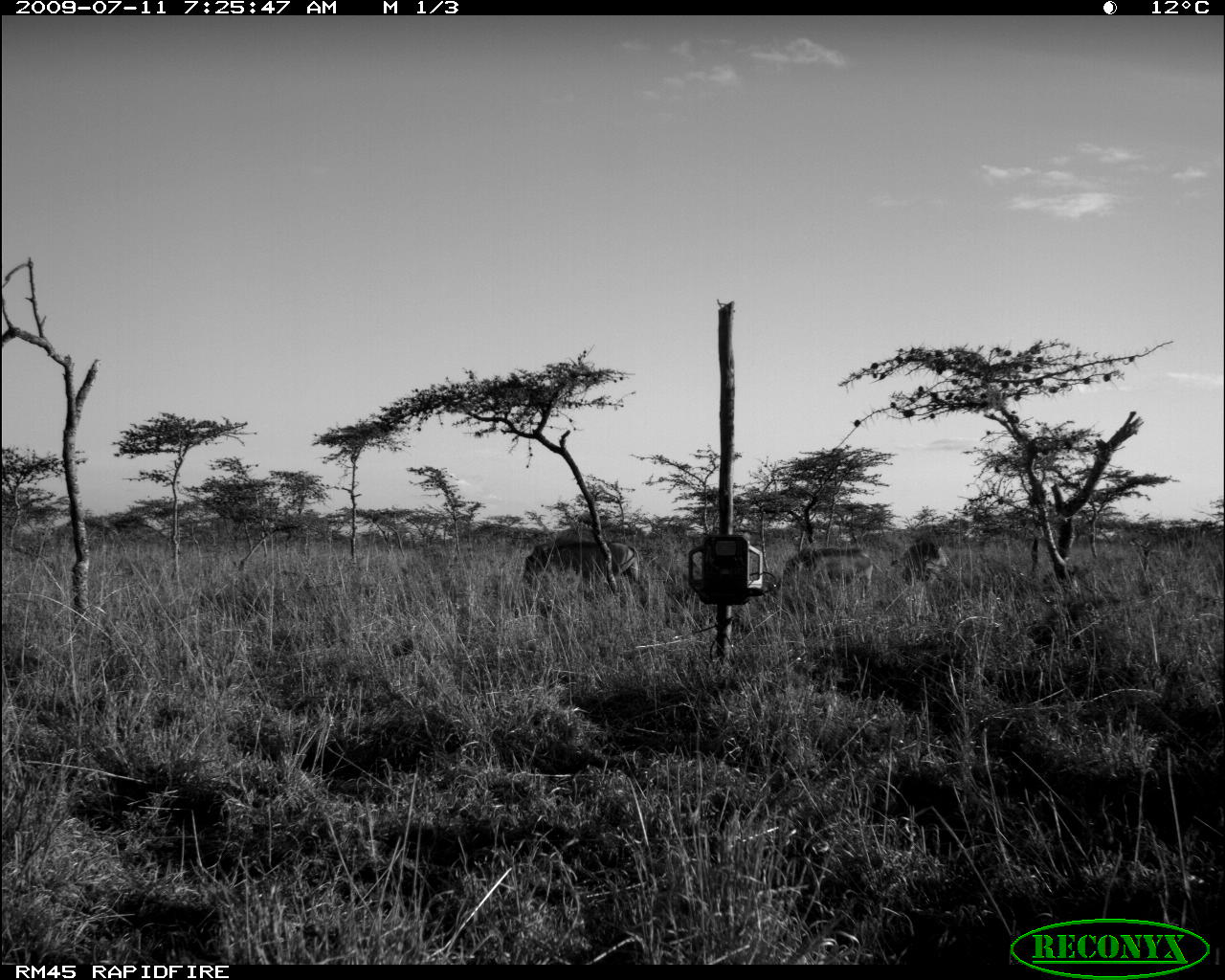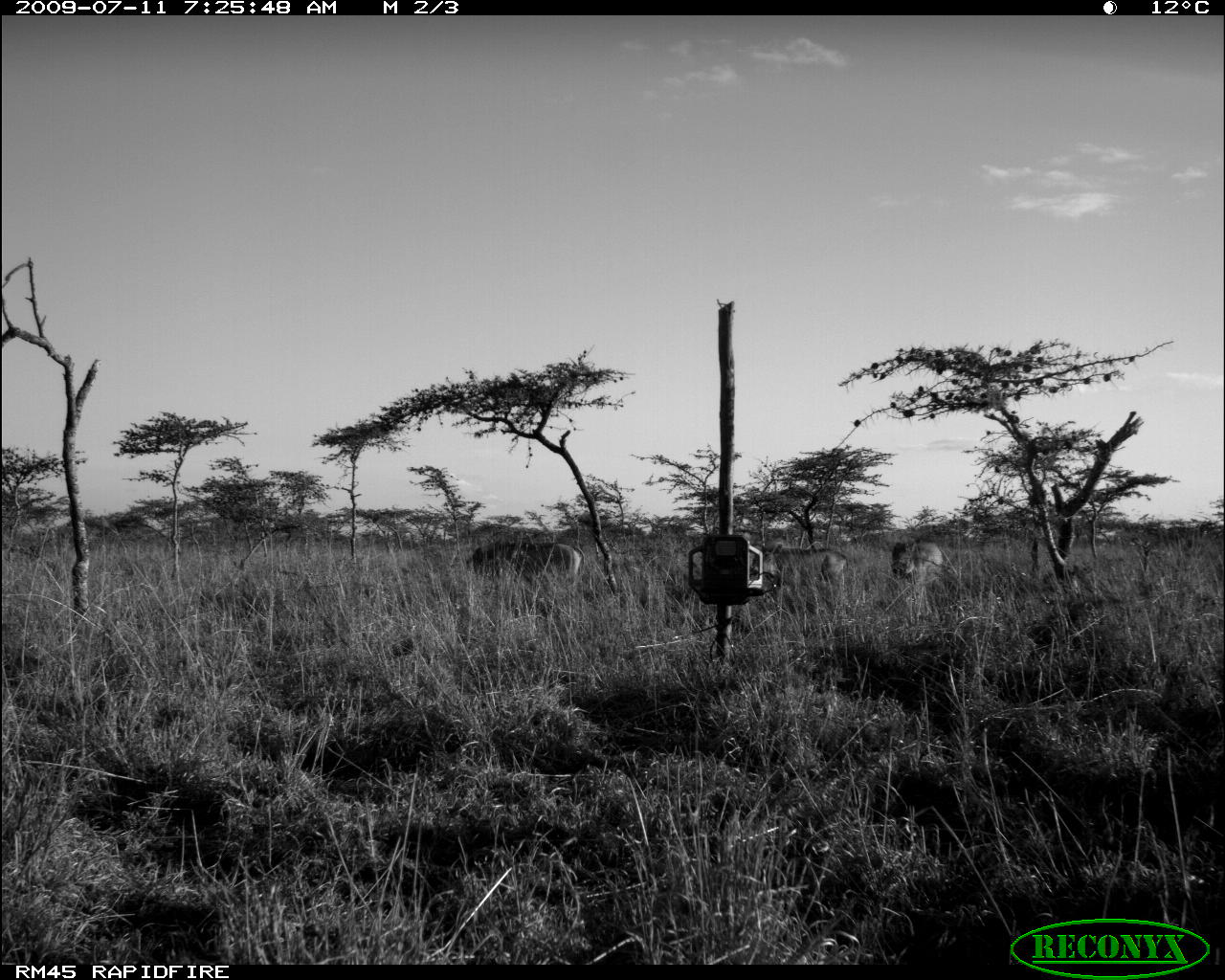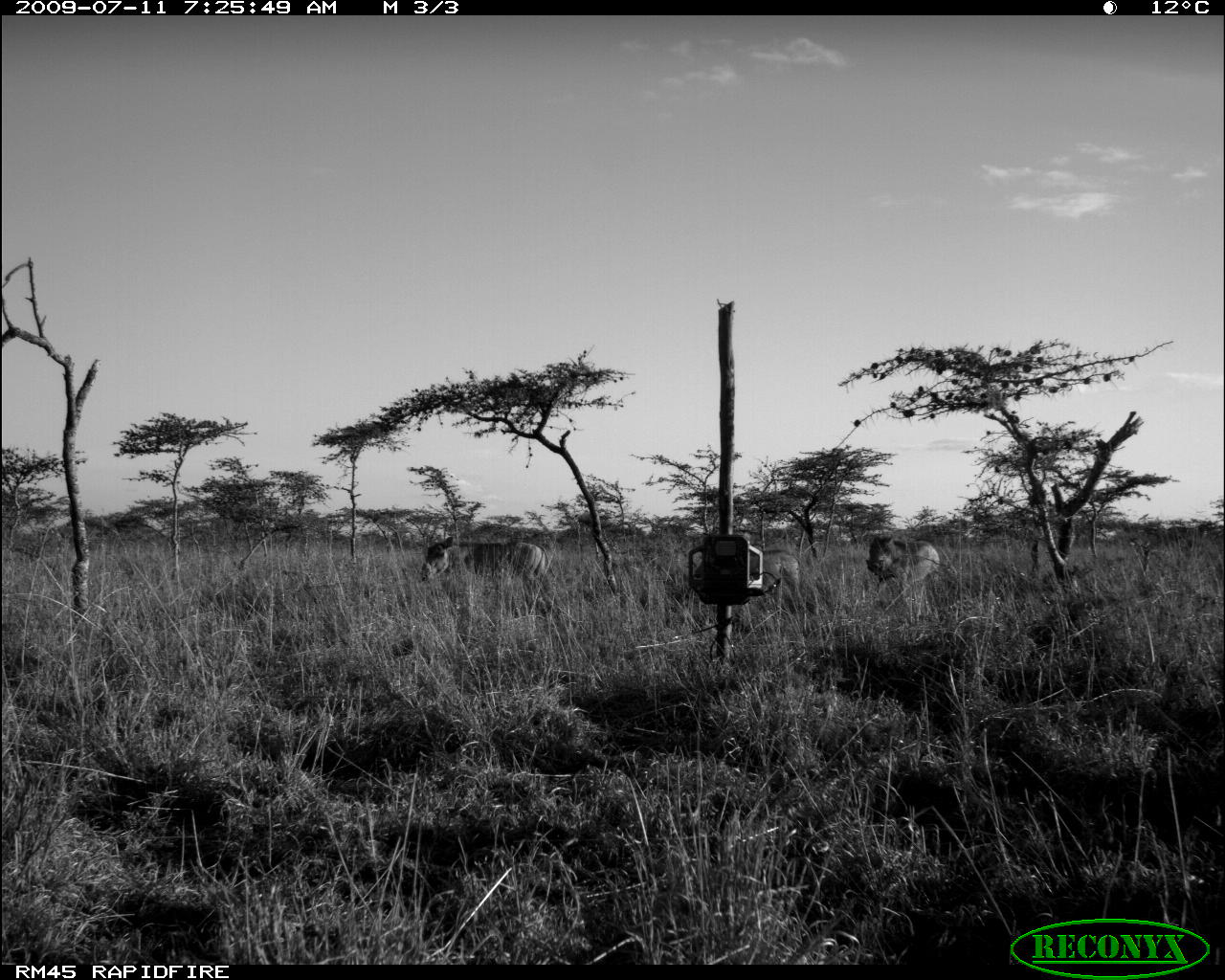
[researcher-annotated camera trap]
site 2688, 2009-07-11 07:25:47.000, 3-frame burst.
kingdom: Animalia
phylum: Chordata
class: Mammalia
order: Artiodactyla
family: Suidae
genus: Phacochoerus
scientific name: Phacochoerus africanus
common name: common warthog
Phacochoerus africanus (common warthog), count 3.